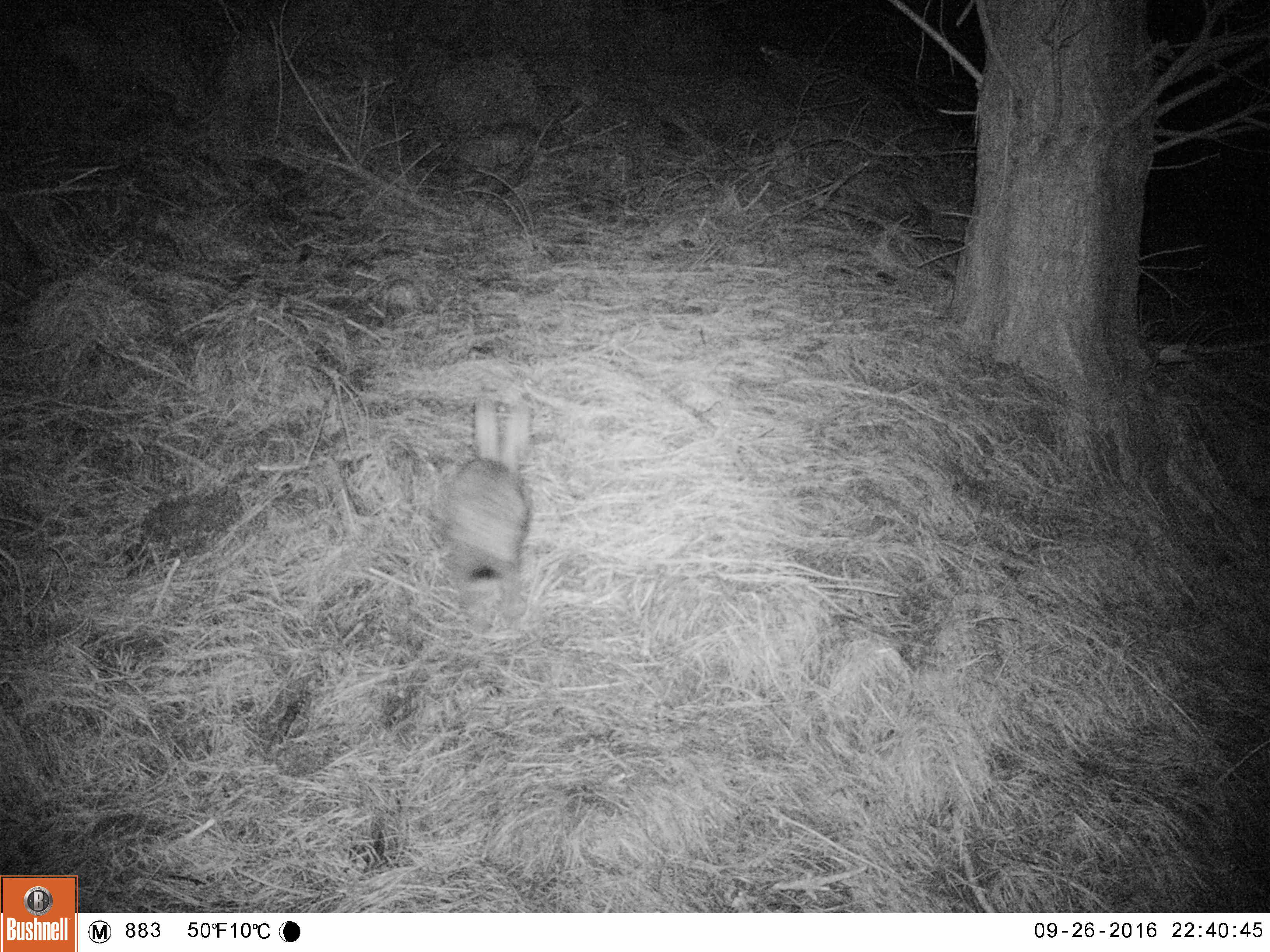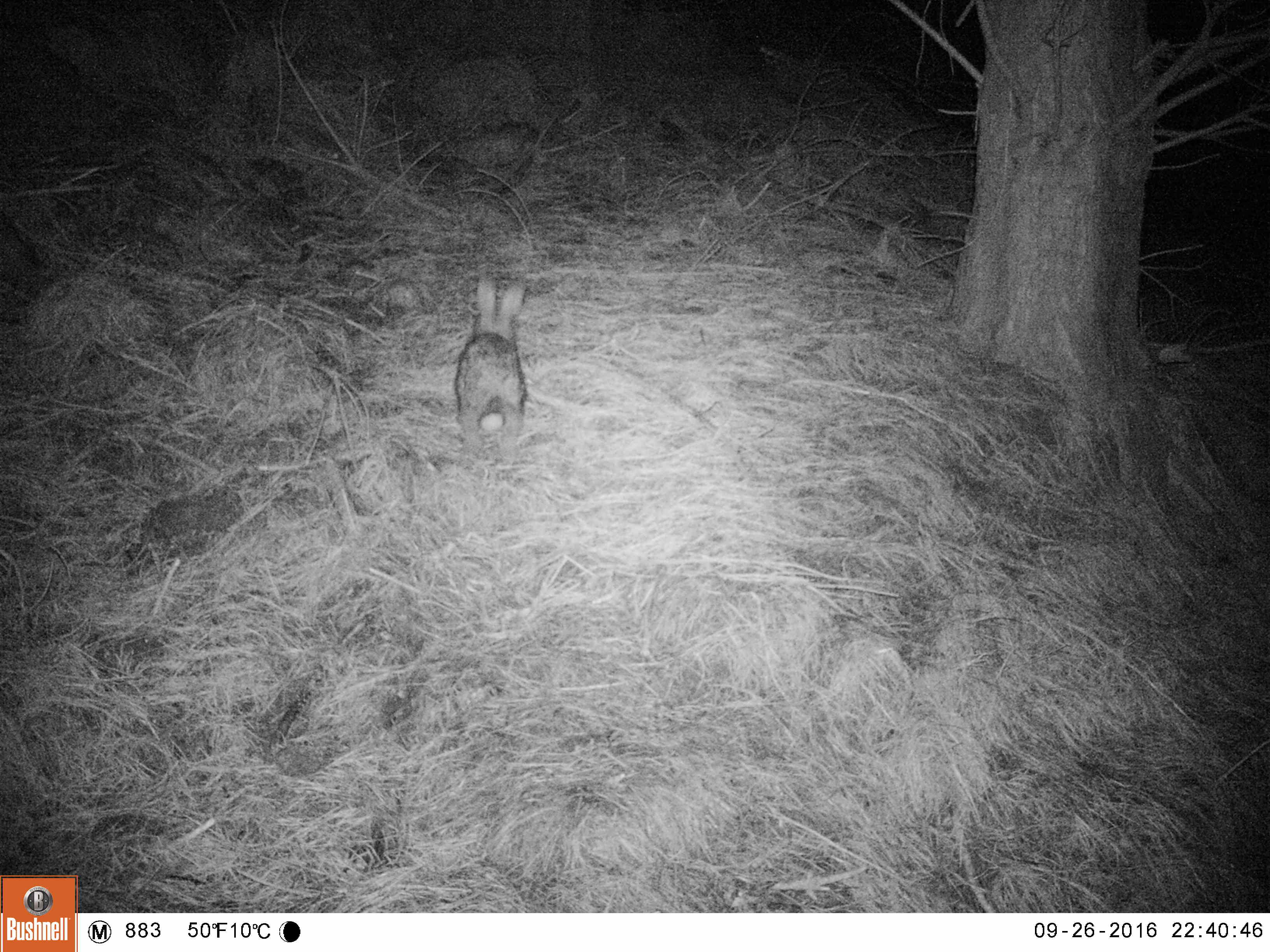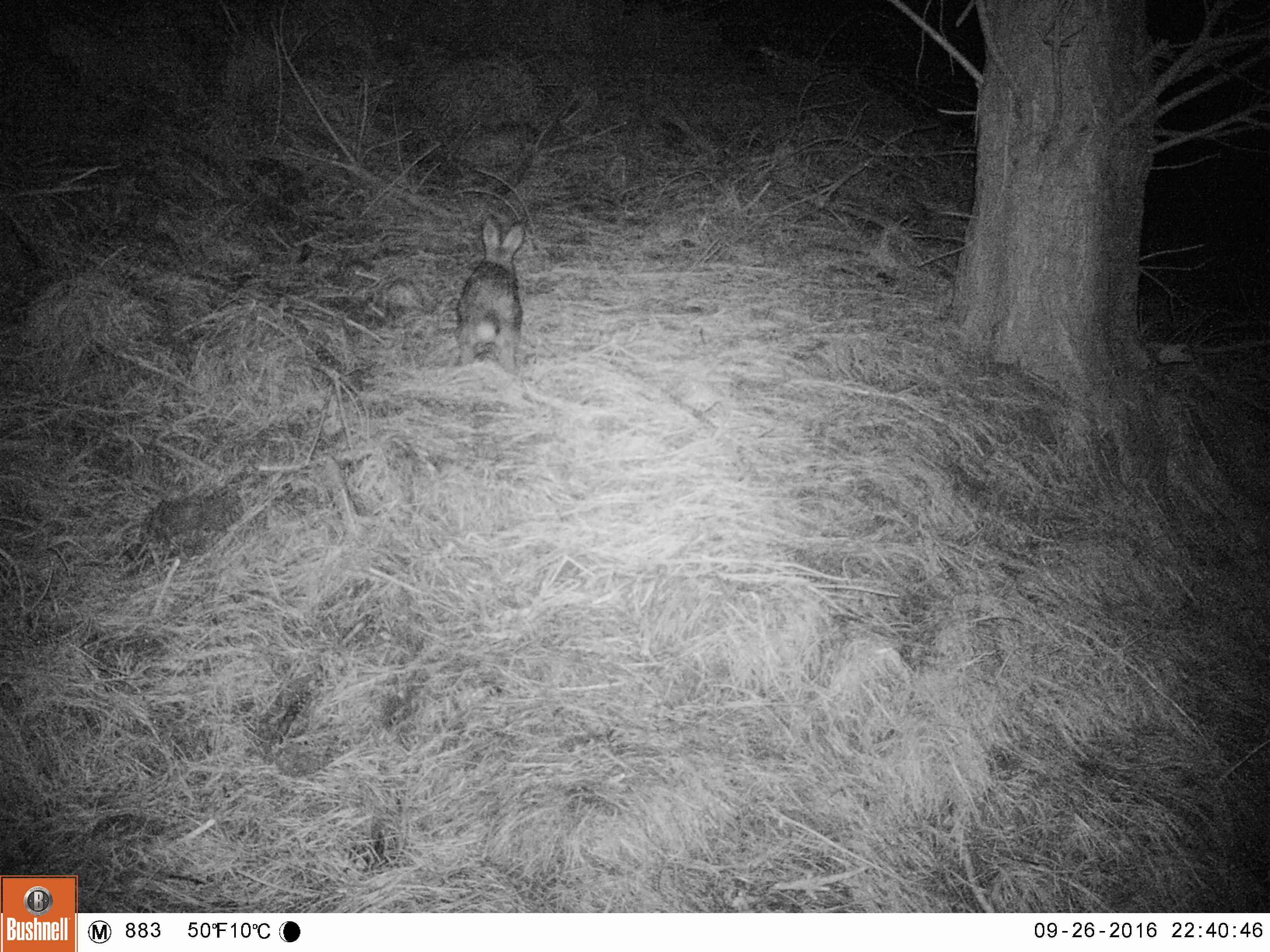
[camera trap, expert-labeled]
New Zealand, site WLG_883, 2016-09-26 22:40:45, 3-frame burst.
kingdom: Animalia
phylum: Chordata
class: Mammalia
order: Lagomorpha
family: Leporidae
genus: Oryctolagus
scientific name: Oryctolagus cuniculus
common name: european rabbit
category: rabbit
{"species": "rabbit (european rabbit) (Oryctolagus cuniculus)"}